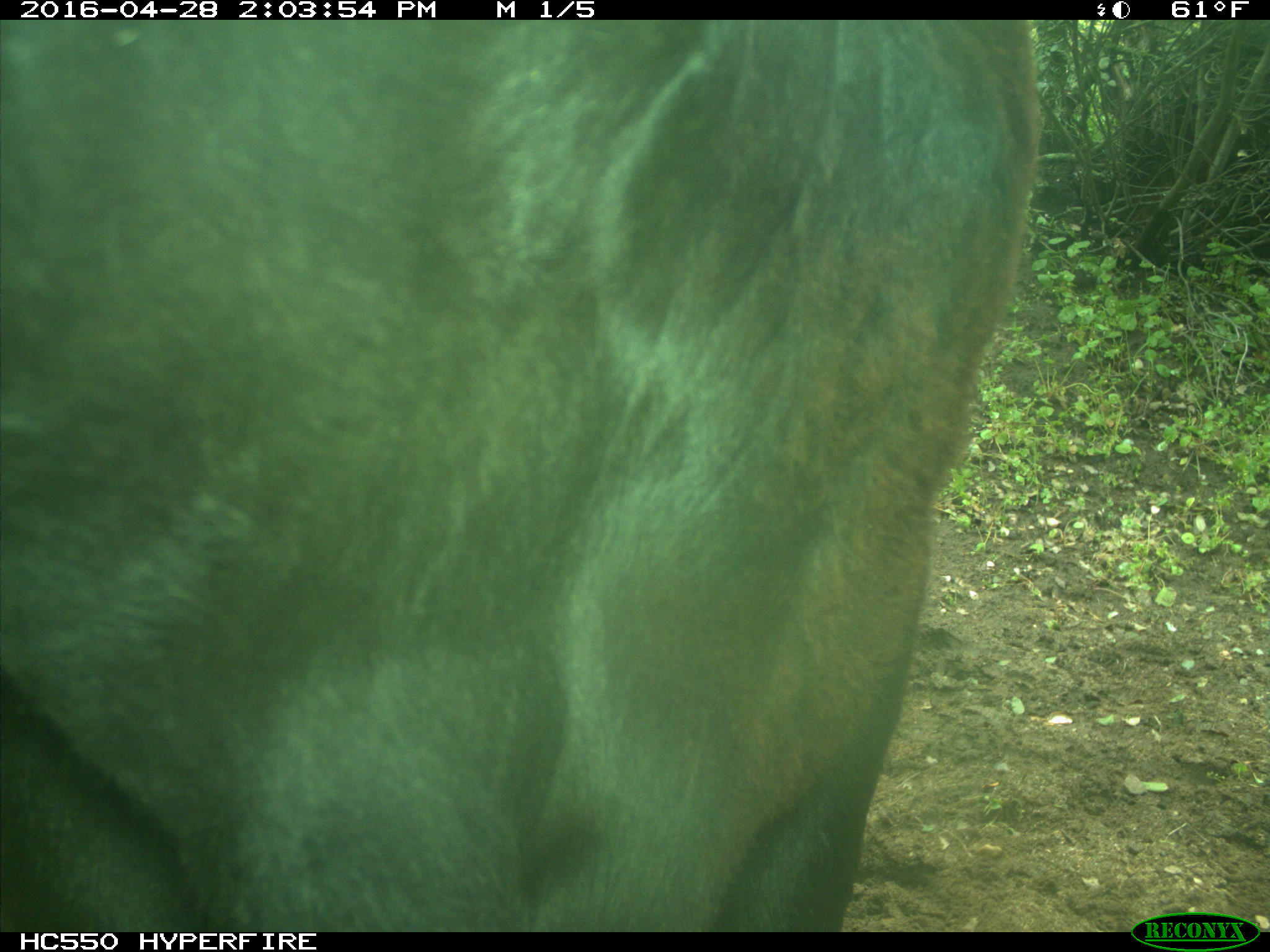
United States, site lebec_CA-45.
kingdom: Animalia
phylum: Chordata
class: Mammalia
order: Artiodactyla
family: Bovidae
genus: Bos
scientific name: Bos taurus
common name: domestic cow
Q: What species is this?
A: Bos taurus (domestic cow).